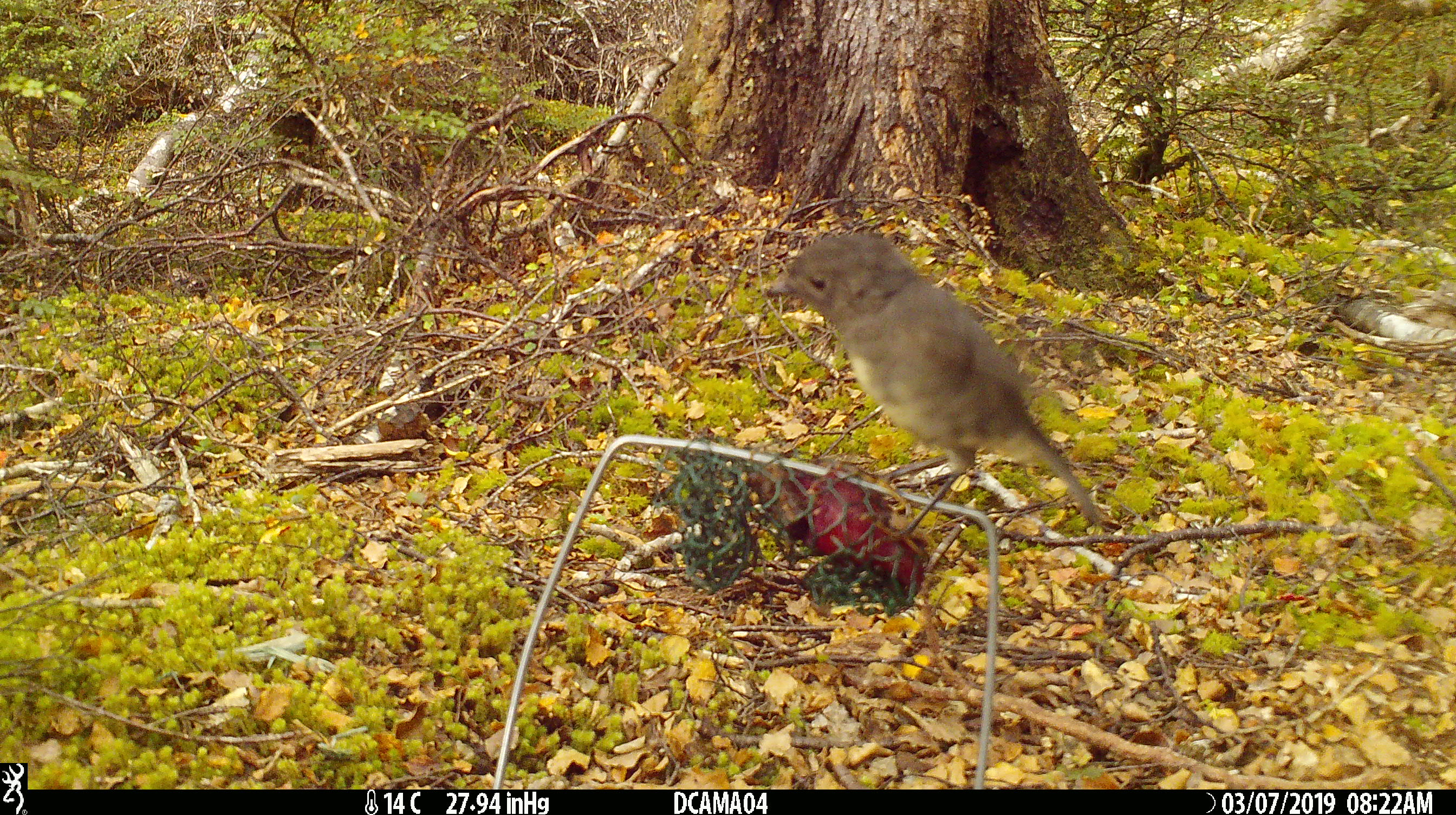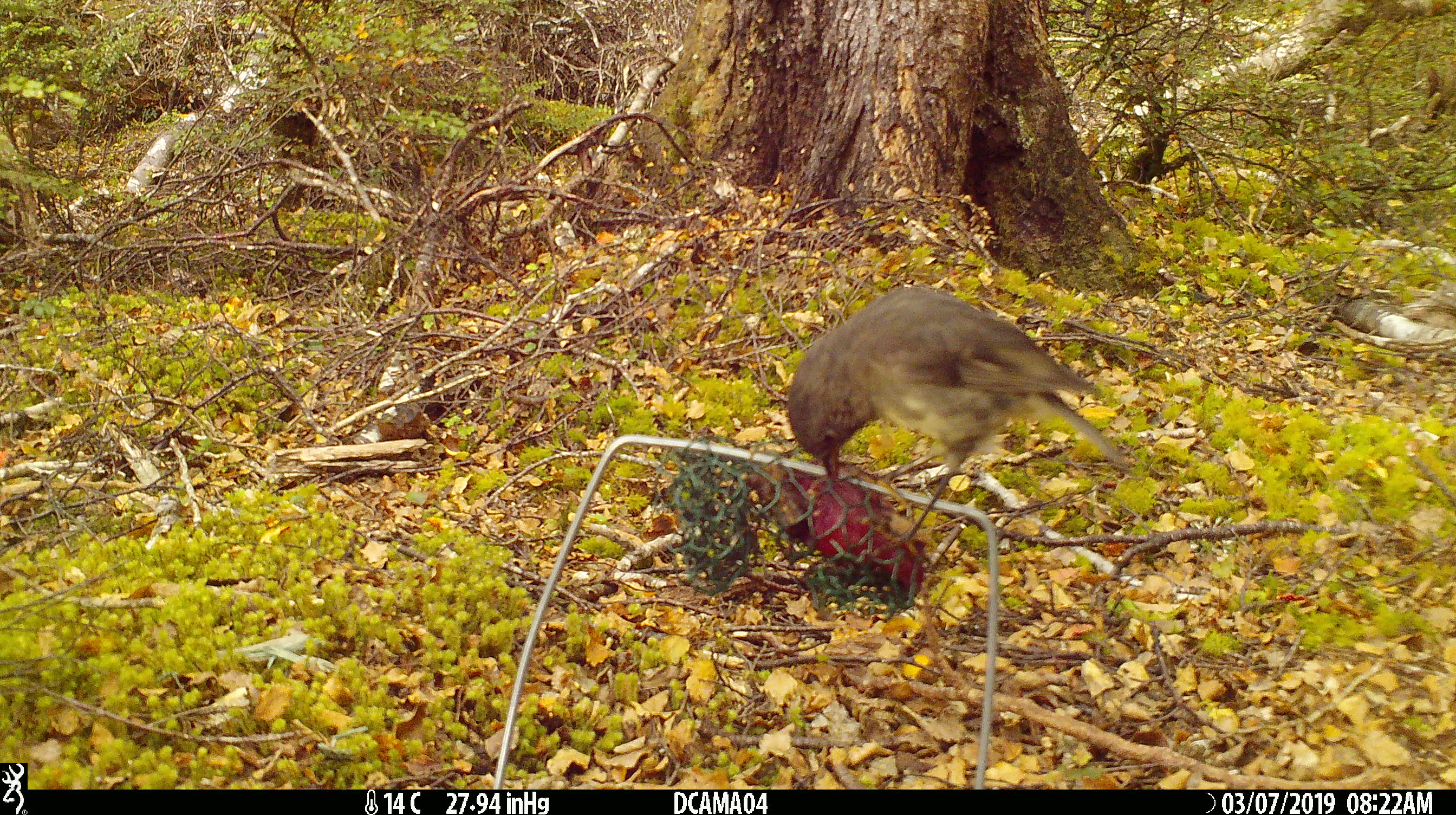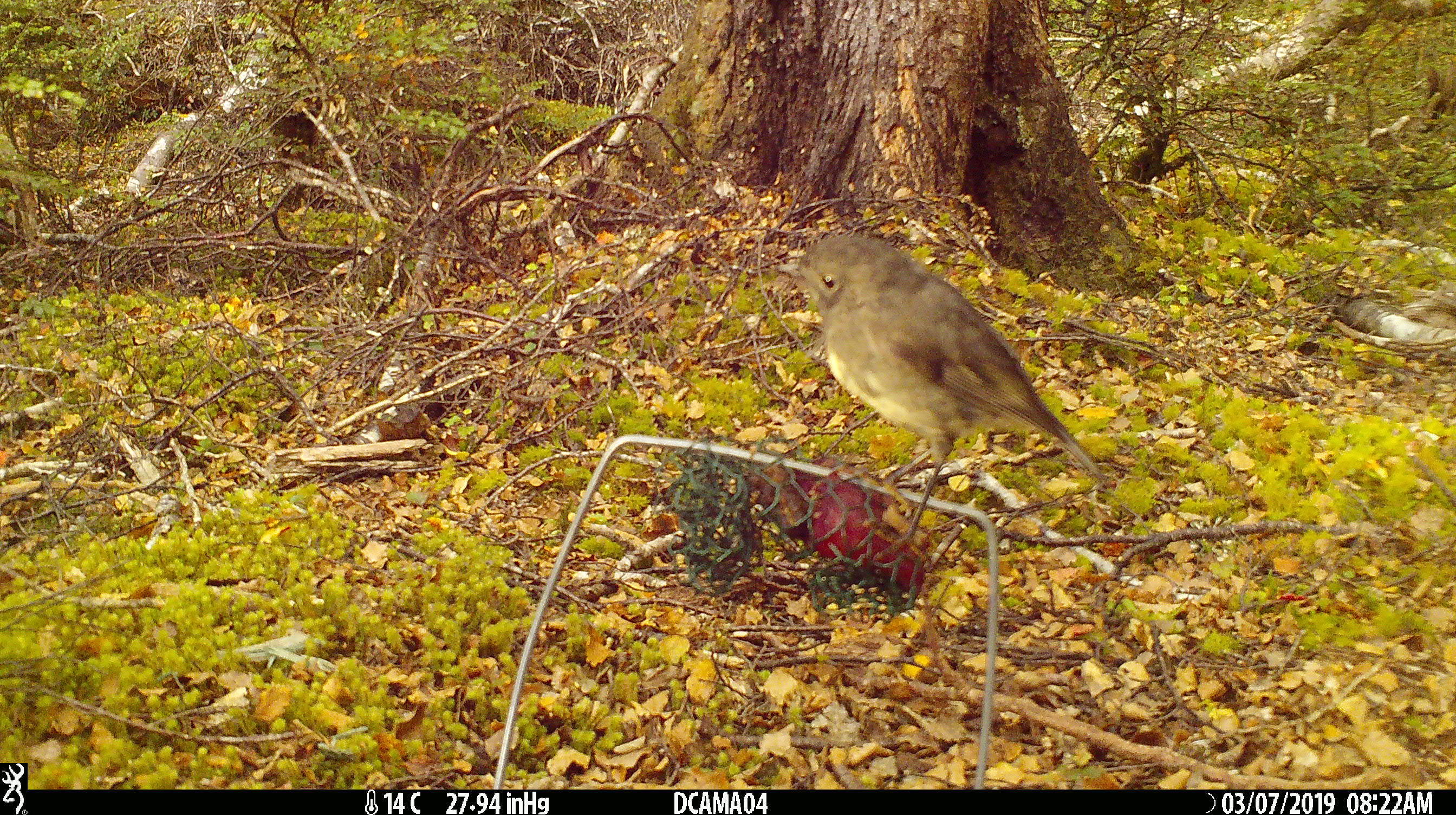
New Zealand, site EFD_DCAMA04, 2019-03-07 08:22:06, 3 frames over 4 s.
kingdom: Animalia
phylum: Chordata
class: Aves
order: Passeriformes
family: Petroicidae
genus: Petroica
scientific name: Petroica australis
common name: new zealand robin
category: robin